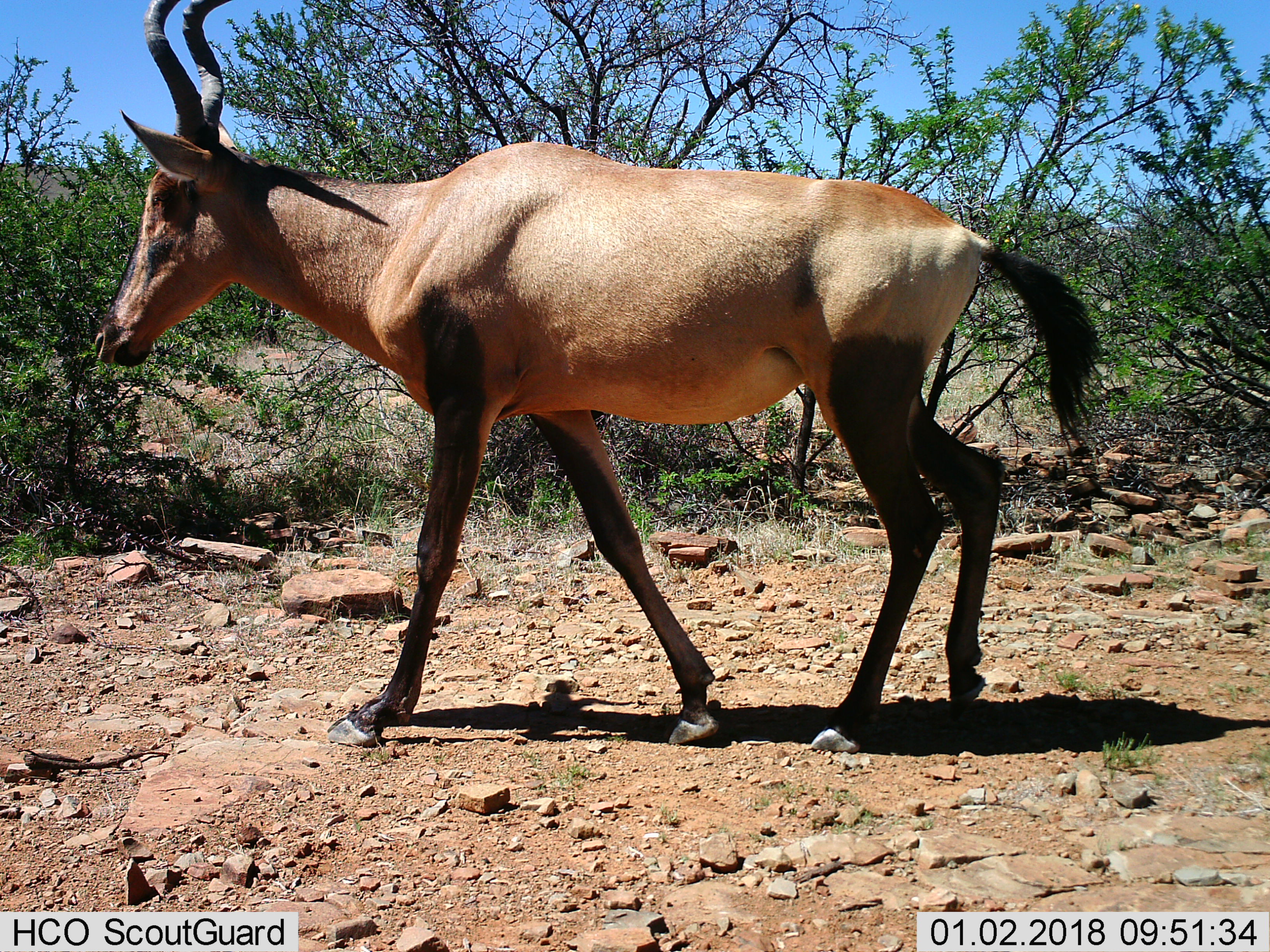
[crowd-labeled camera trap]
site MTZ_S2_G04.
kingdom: Animalia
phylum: Chordata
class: Mammalia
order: Artiodactyla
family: Bovidae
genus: Alcelaphus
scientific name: Alcelaphus buselaphus caama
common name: red hartebeest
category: hartebeestred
Hartebeestred (red hartebeest) (Alcelaphus buselaphus caama), count 1. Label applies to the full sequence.